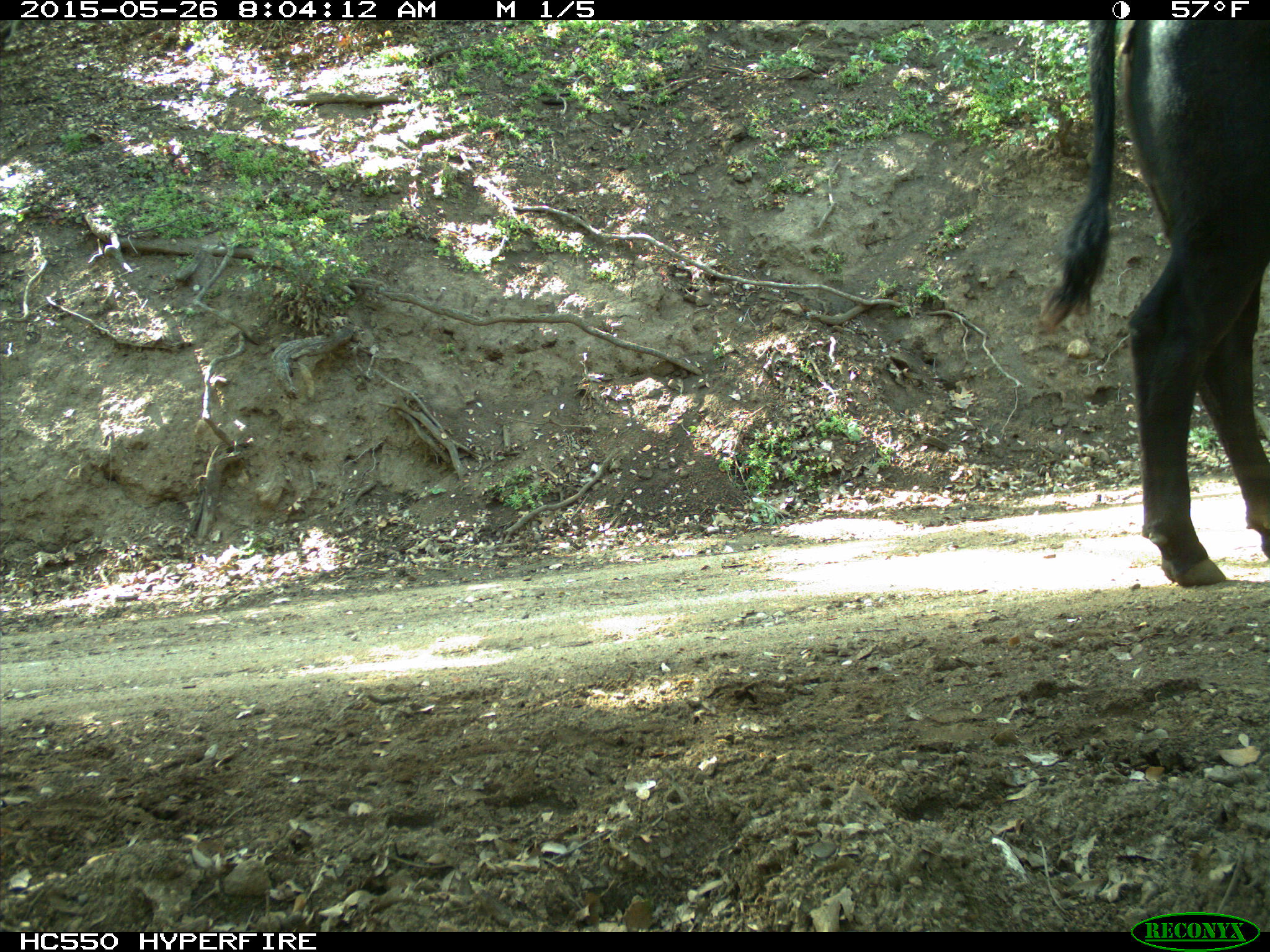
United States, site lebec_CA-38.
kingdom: Animalia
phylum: Chordata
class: Mammalia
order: Artiodactyla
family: Bovidae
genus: Bos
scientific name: Bos taurus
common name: domestic cow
Bos taurus (domestic cow).